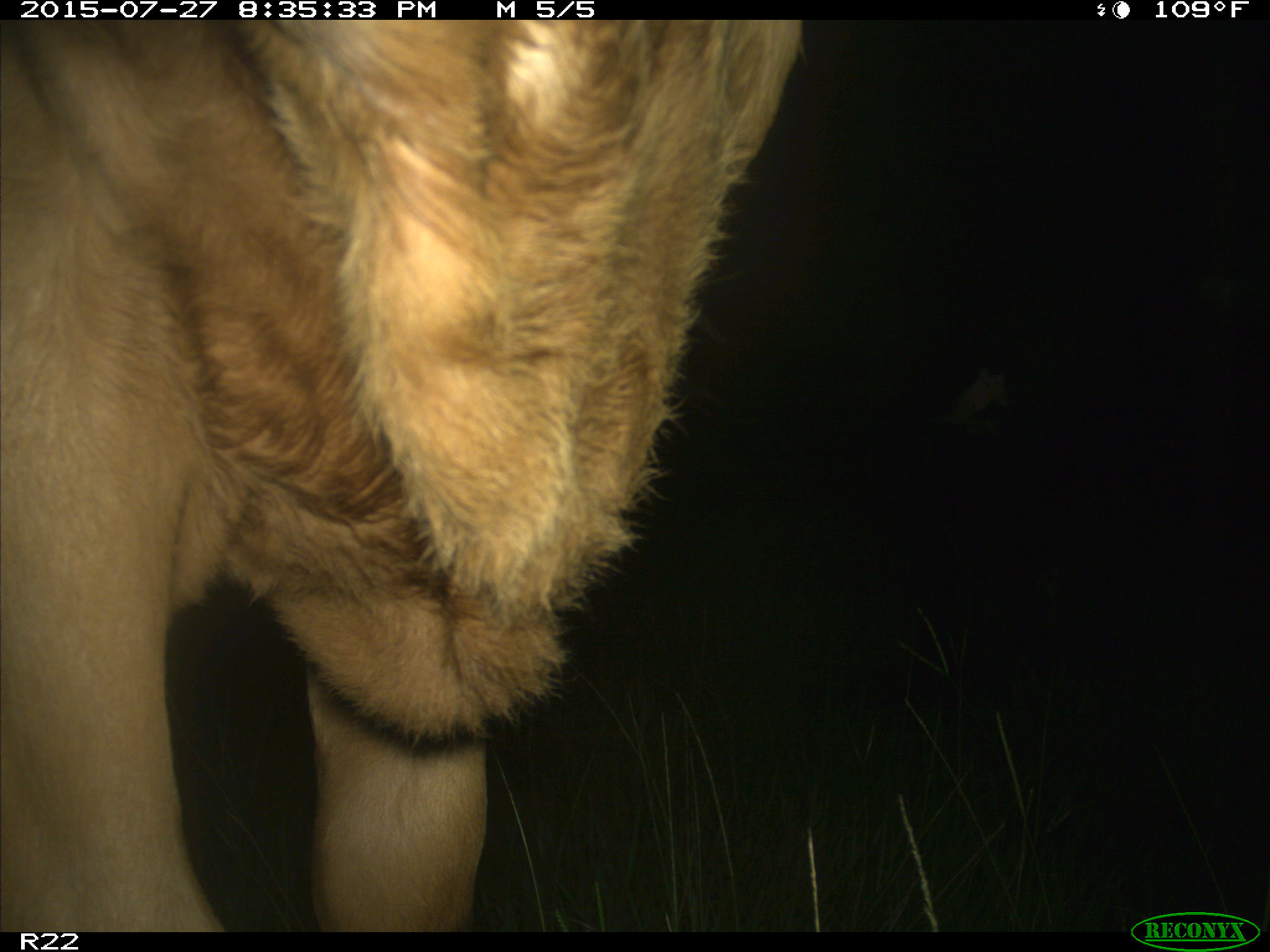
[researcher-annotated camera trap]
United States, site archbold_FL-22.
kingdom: Animalia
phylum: Chordata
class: Mammalia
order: Artiodactyla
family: Bovidae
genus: Bos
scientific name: Bos taurus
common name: domestic cow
Bos taurus (domestic cow).